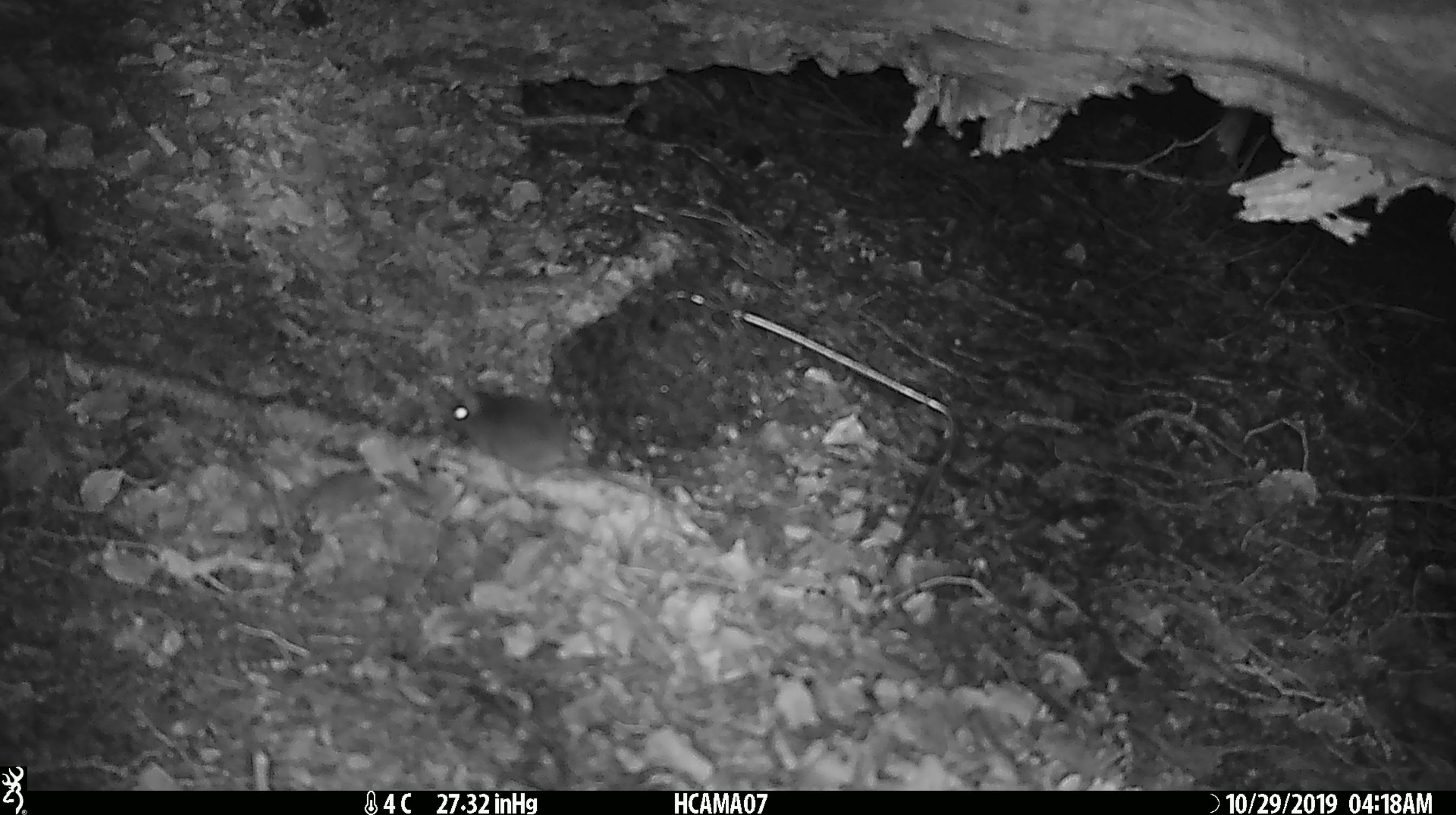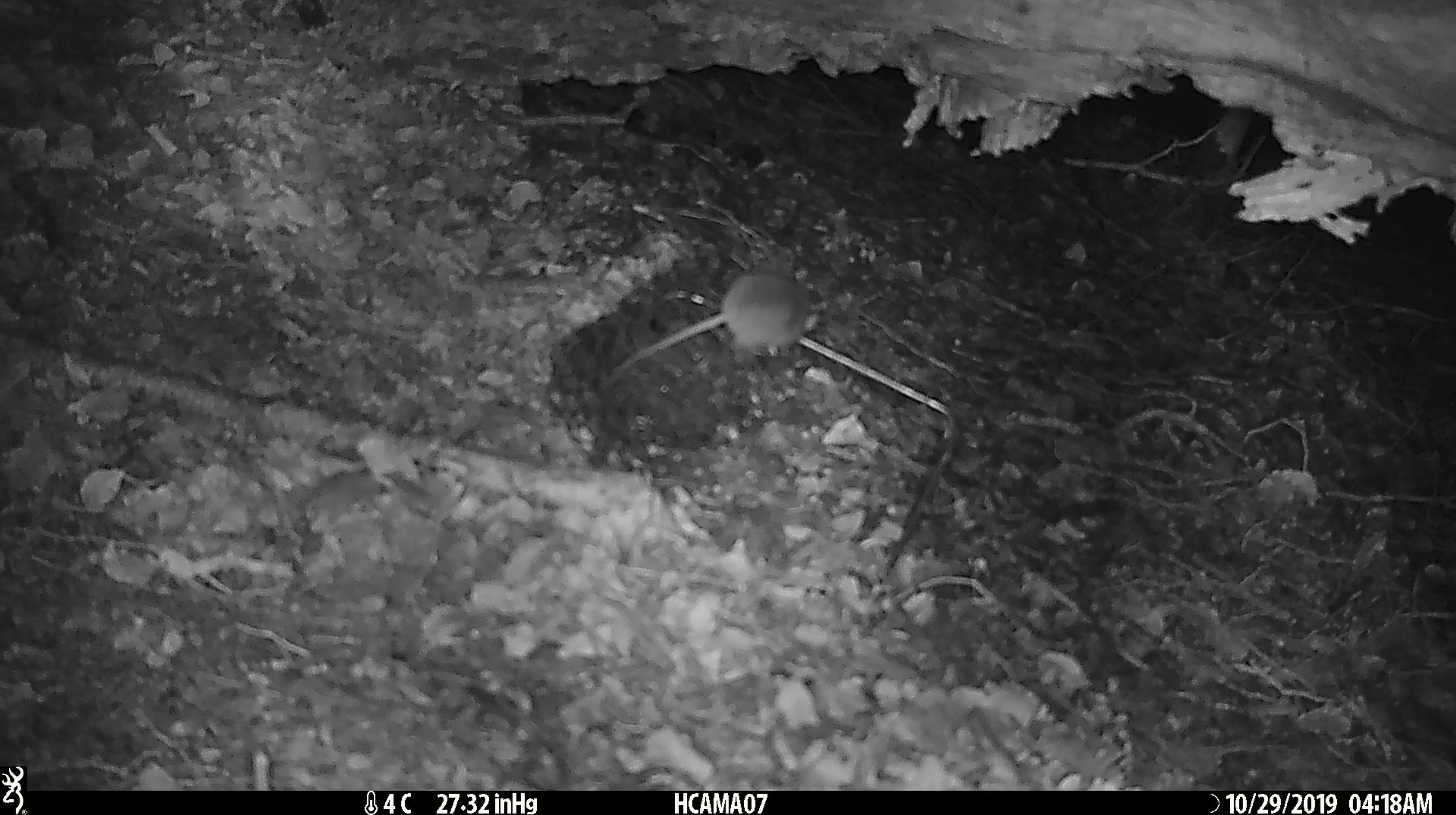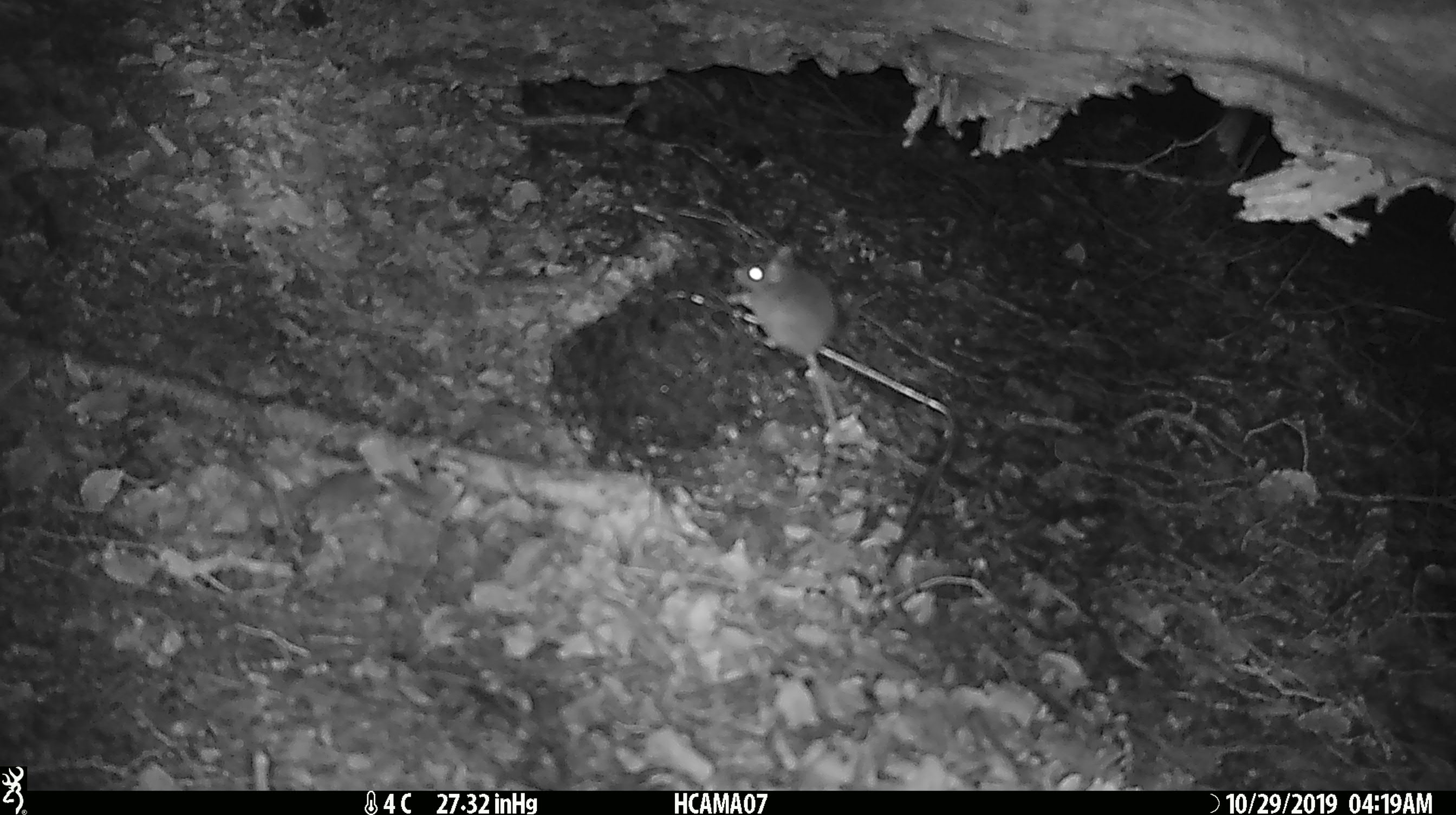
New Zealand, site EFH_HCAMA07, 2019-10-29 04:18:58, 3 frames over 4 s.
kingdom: Animalia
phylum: Chordata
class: Mammalia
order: Rodentia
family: Muridae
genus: Mus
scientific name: Mus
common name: mouse